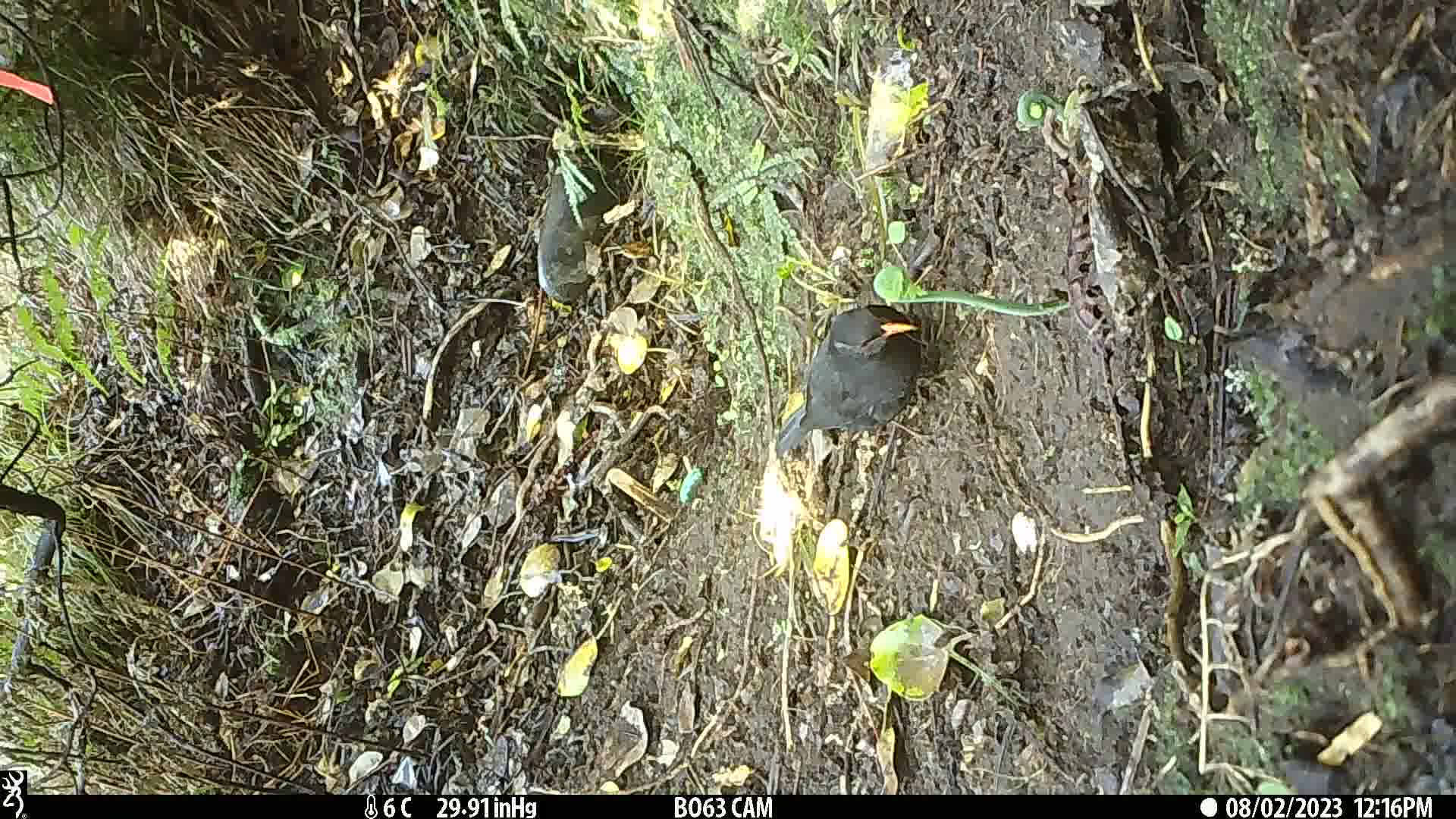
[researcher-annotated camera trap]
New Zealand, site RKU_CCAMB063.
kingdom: Animalia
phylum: Chordata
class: Aves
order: Passeriformes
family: Turdidae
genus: Turdus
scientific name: Turdus merula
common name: eurasian blackbird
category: blackbird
Blackbird (eurasian blackbird) (Turdus merula).